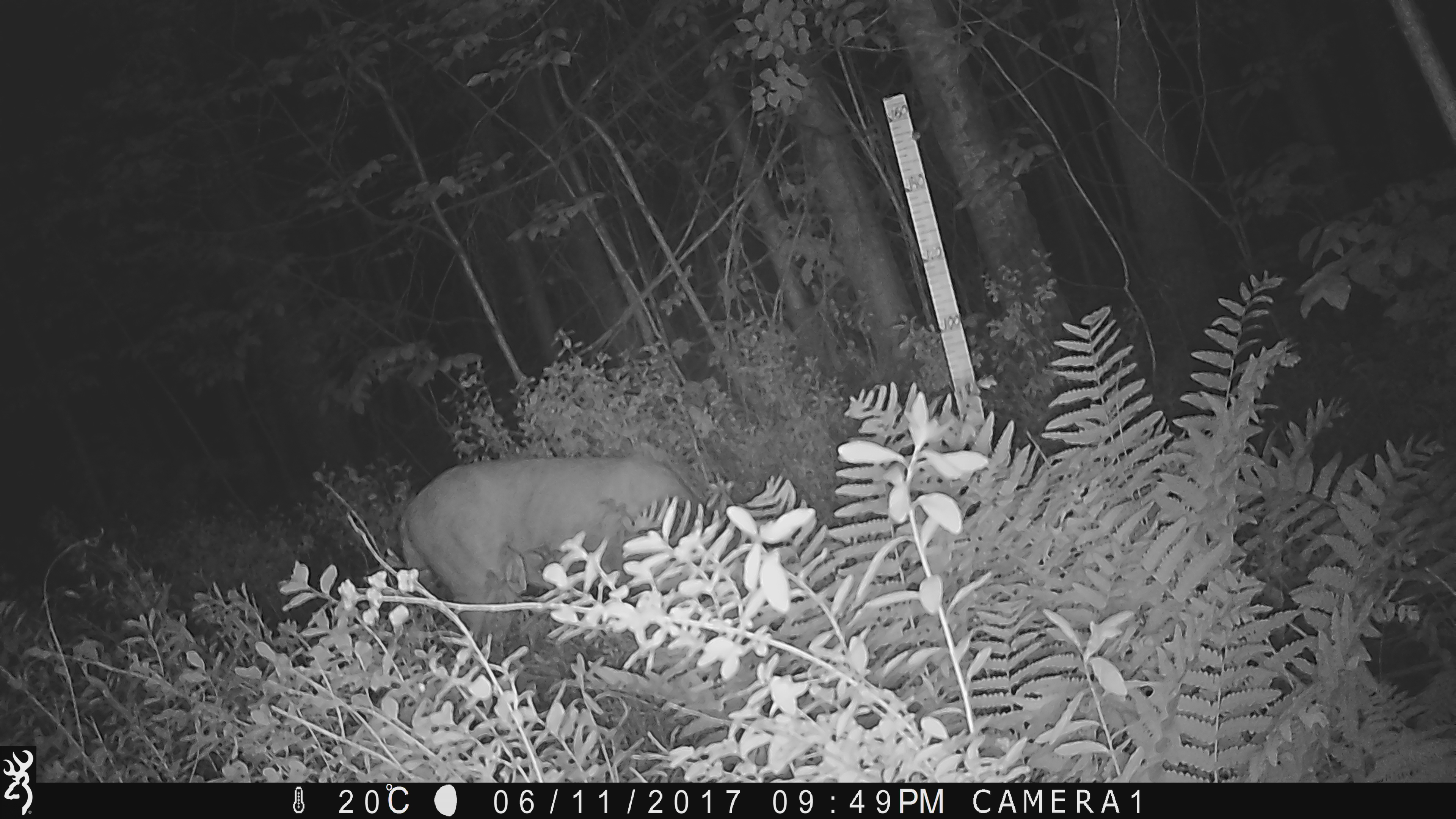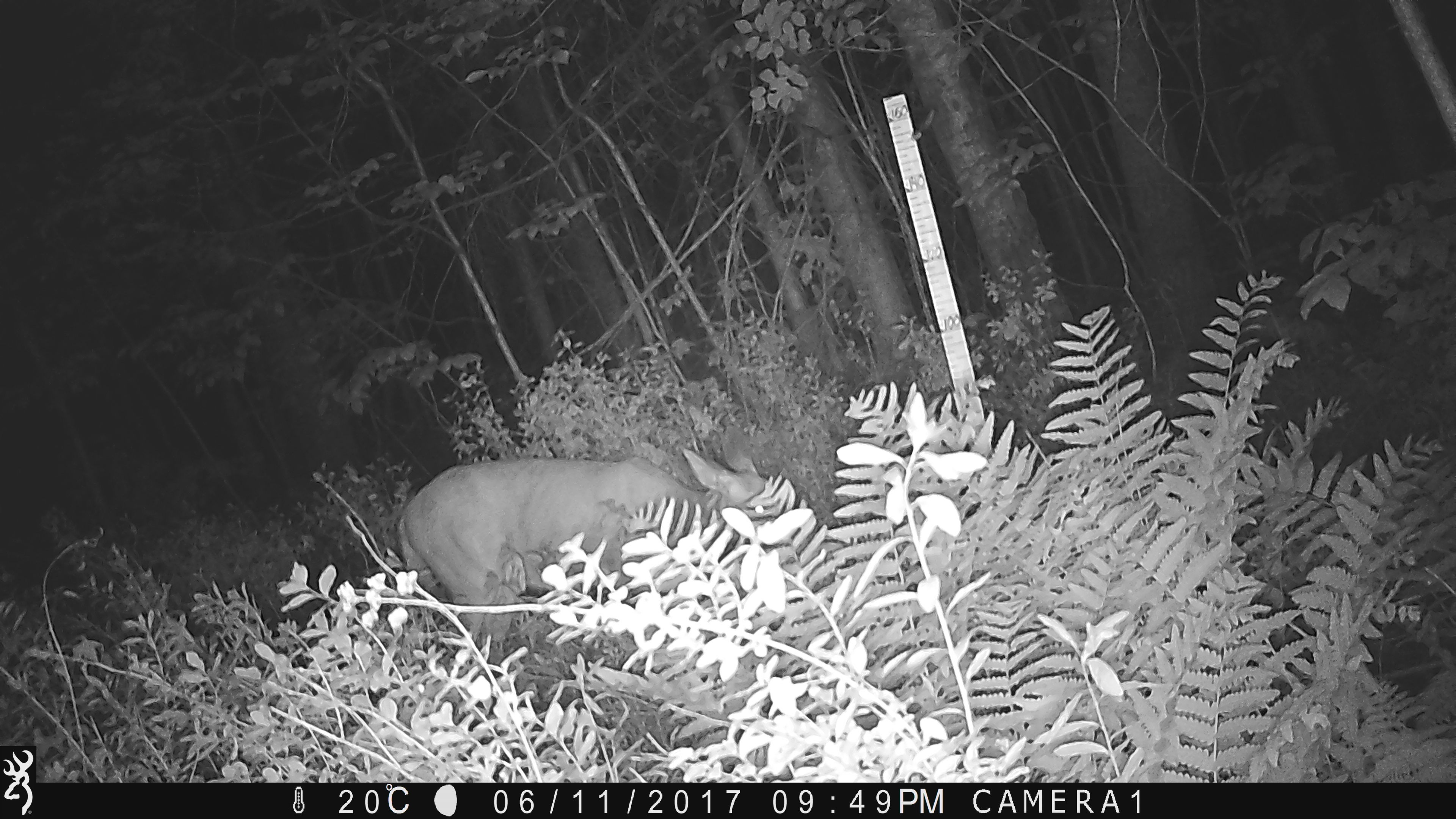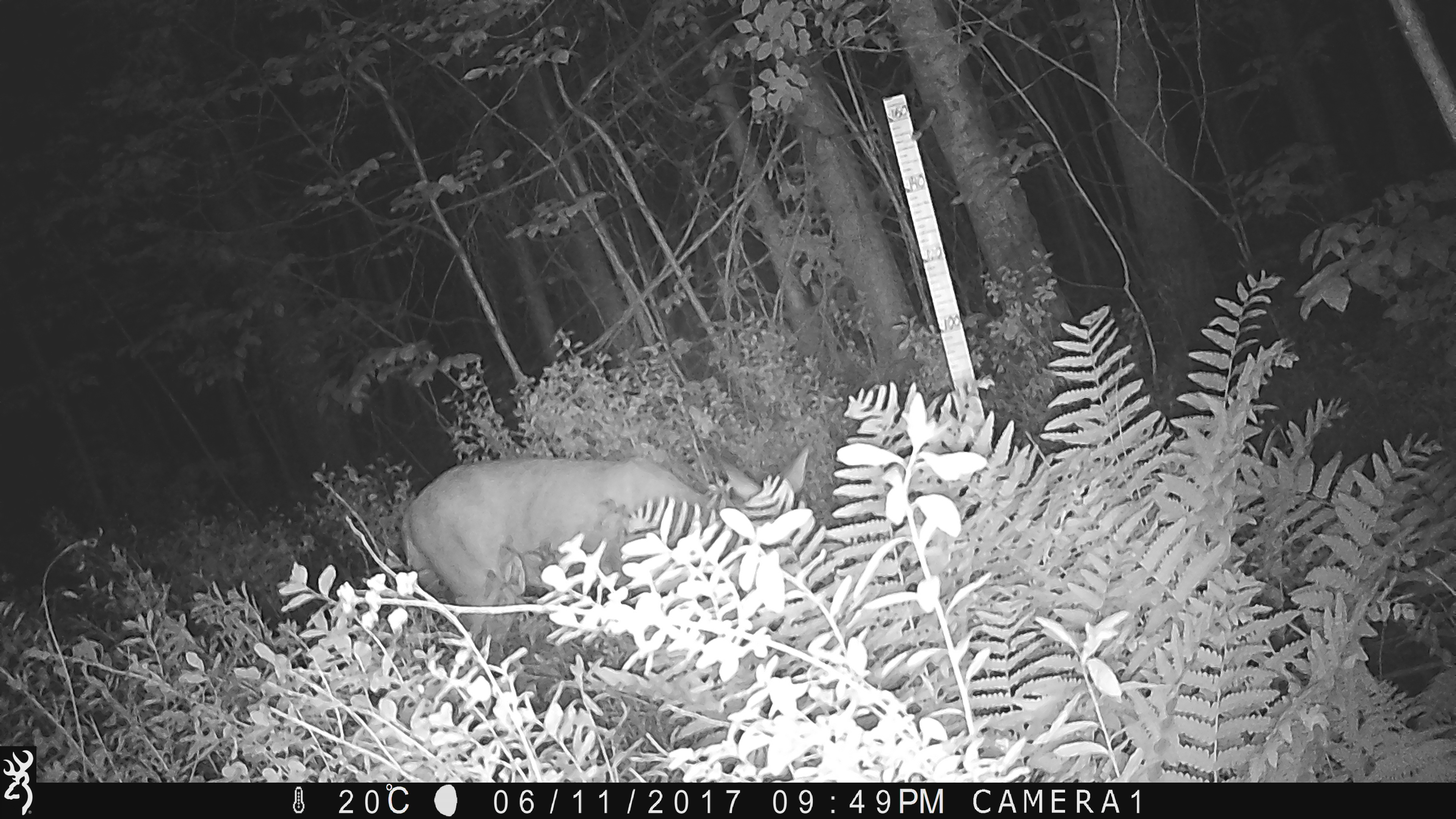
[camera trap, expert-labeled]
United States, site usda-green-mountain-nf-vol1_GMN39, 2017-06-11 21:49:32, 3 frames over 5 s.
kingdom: Animalia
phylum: Chordata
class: Mammalia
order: Artiodactyla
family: Cervidae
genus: Odocoileus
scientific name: Odocoileus virginianus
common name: white-tailed deer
White-tailed deer (Odocoileus virginianus).